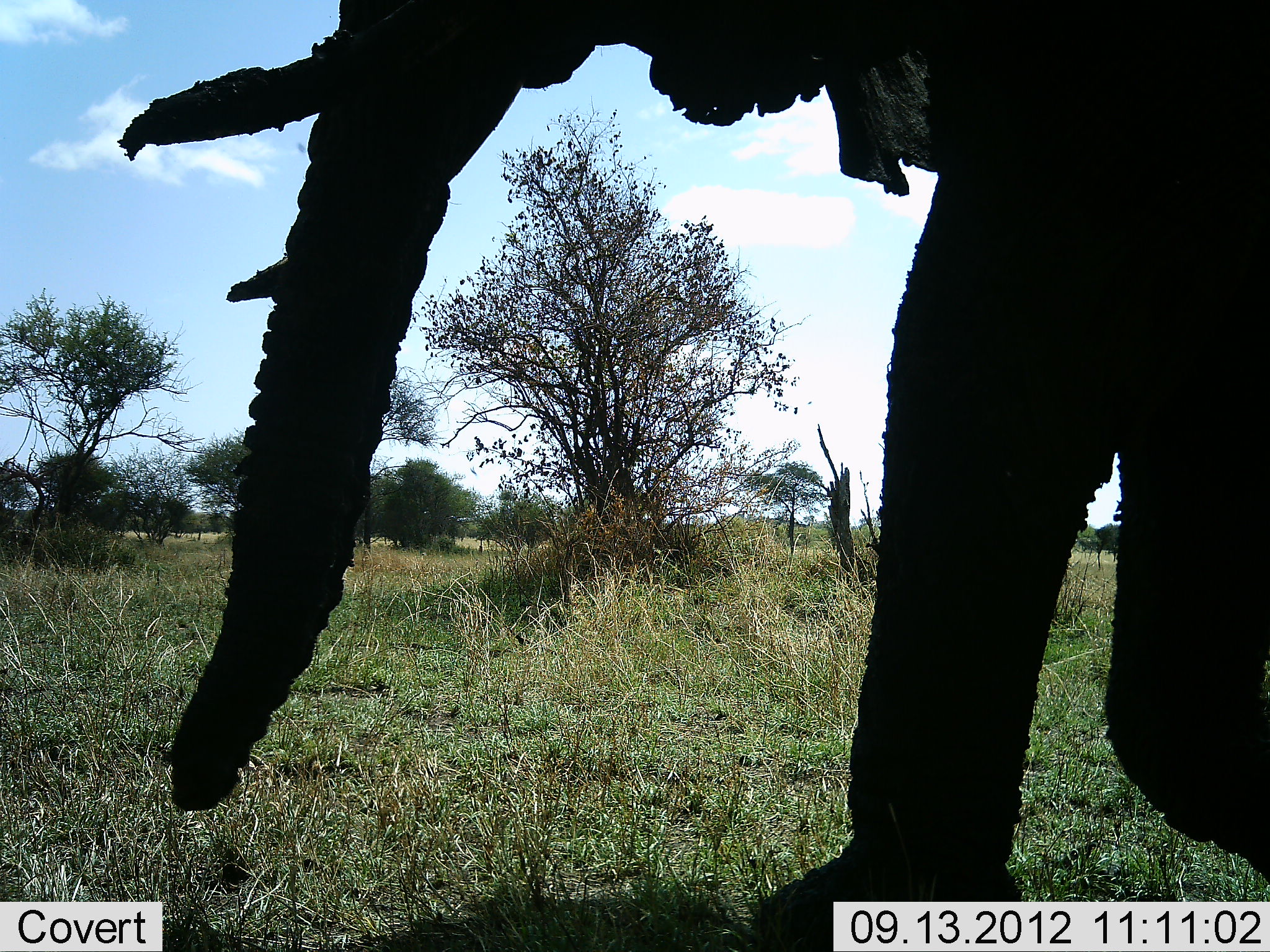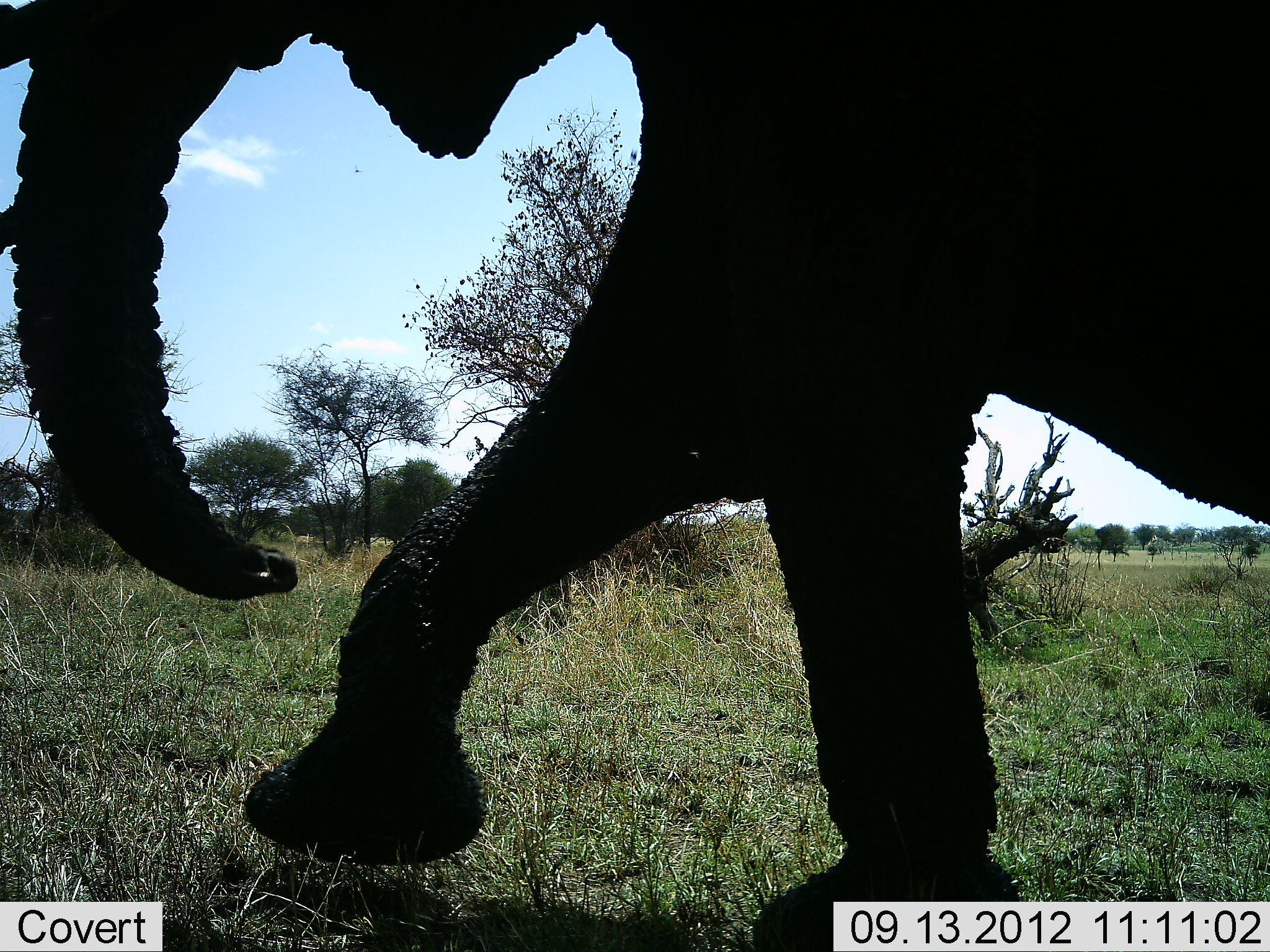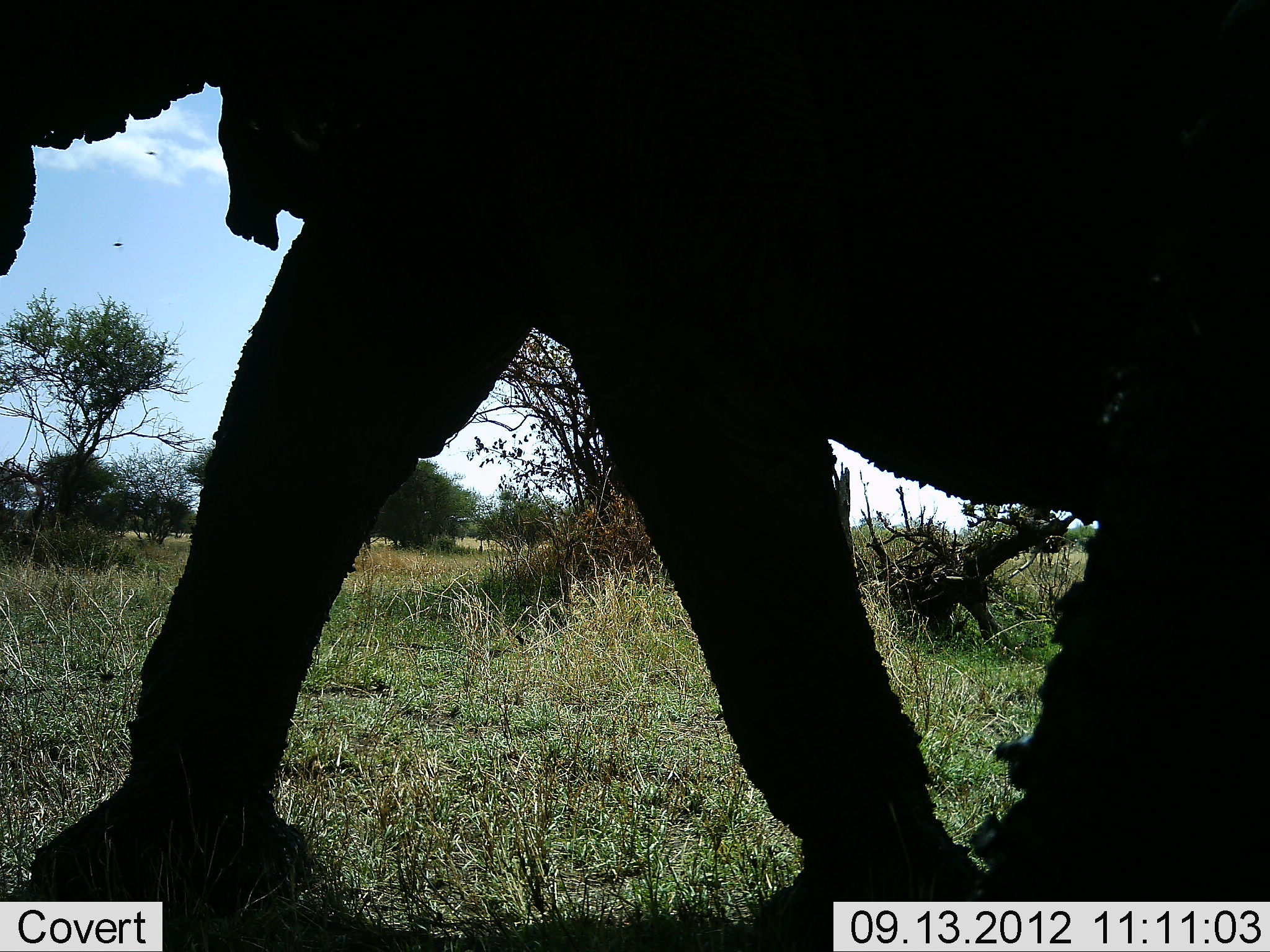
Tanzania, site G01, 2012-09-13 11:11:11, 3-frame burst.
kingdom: Animalia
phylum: Chordata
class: Mammalia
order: Proboscidea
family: Elephantidae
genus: Loxodonta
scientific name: Loxodonta africana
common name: african bush elephant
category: elephant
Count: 1.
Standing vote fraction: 0%.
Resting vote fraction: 0%.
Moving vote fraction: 100%.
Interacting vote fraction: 0%.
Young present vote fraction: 0%.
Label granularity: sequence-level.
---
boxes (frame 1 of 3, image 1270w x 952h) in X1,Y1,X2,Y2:
animal: 120,0,1270,952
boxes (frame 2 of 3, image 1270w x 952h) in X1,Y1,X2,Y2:
animal: 1,1,1268,952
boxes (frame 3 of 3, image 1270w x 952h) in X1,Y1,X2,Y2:
animal: 1,1,1268,952